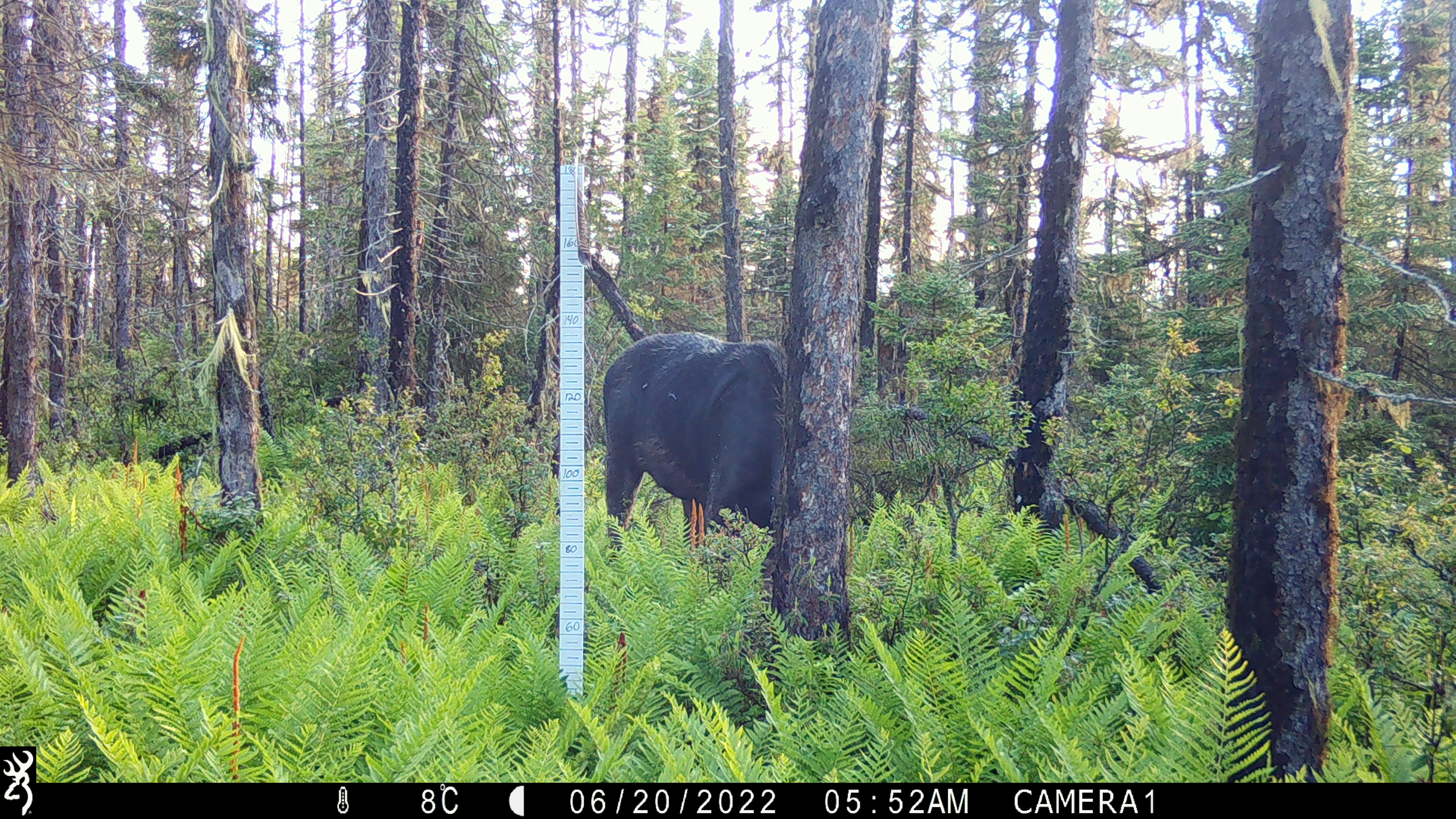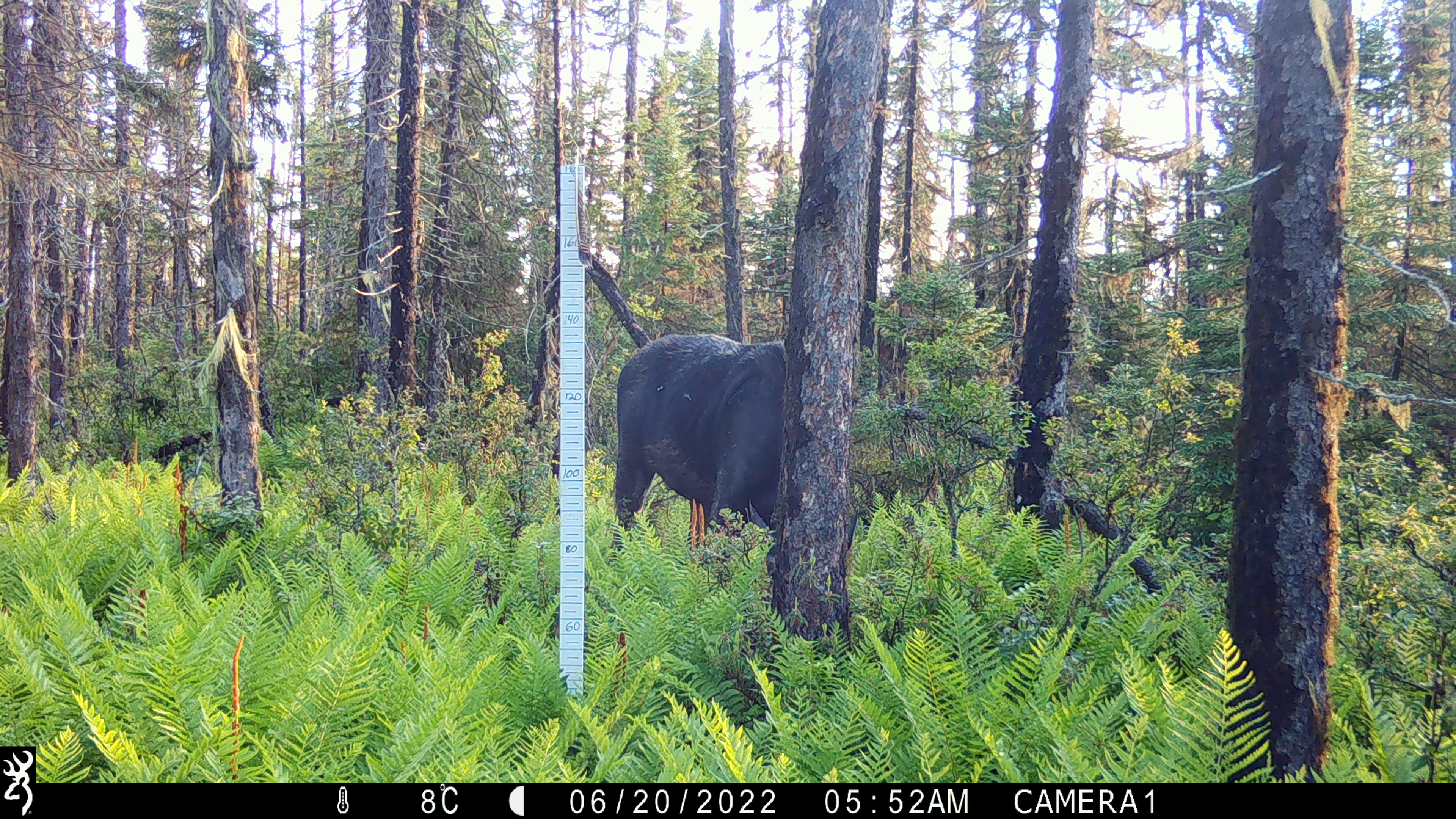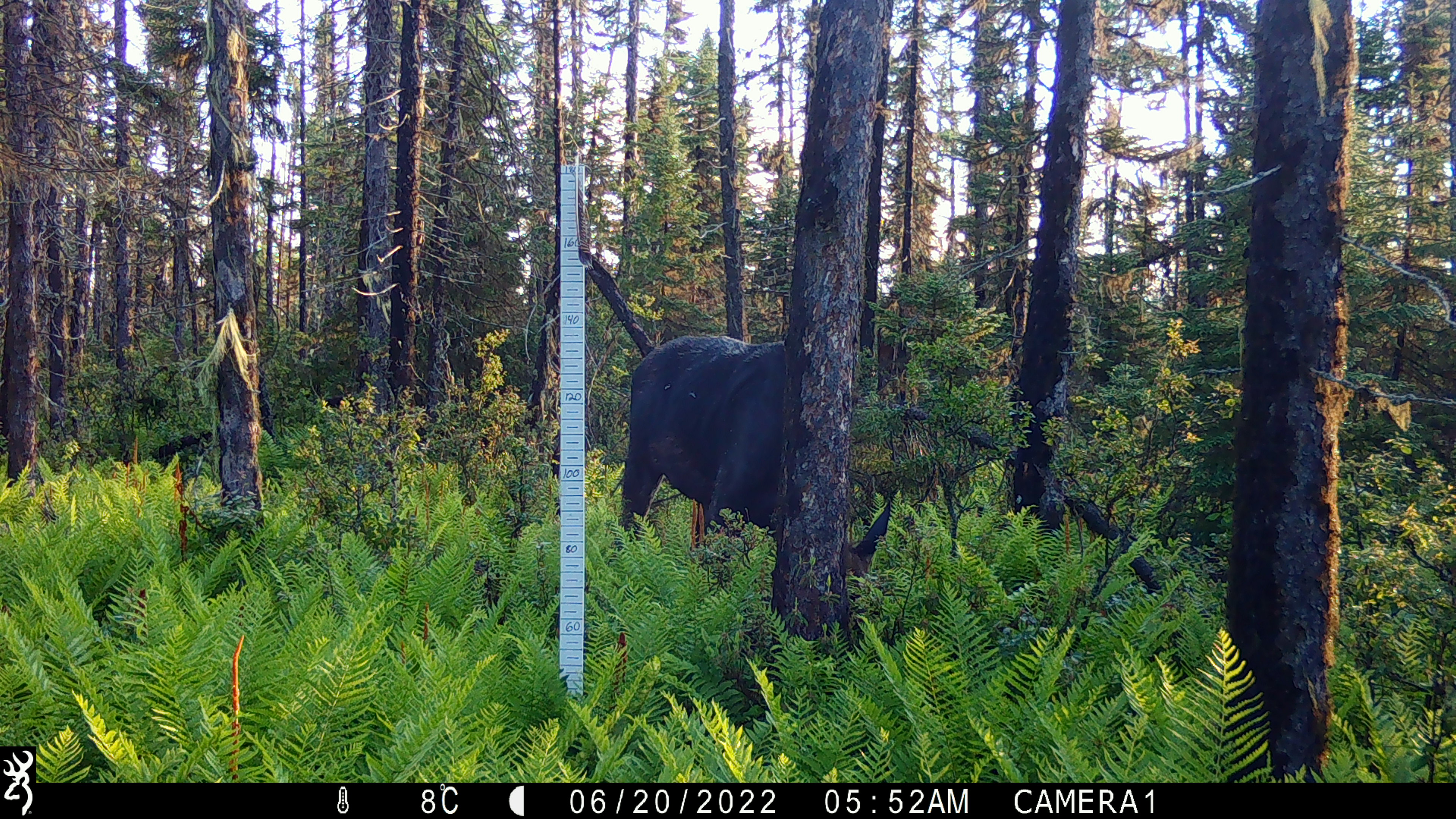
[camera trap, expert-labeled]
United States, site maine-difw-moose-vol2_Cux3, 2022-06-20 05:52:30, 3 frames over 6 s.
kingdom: Animalia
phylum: Chordata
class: Mammalia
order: Artiodactyla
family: Cervidae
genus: Alces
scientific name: Alces alces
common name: moose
Moose (Alces alces).